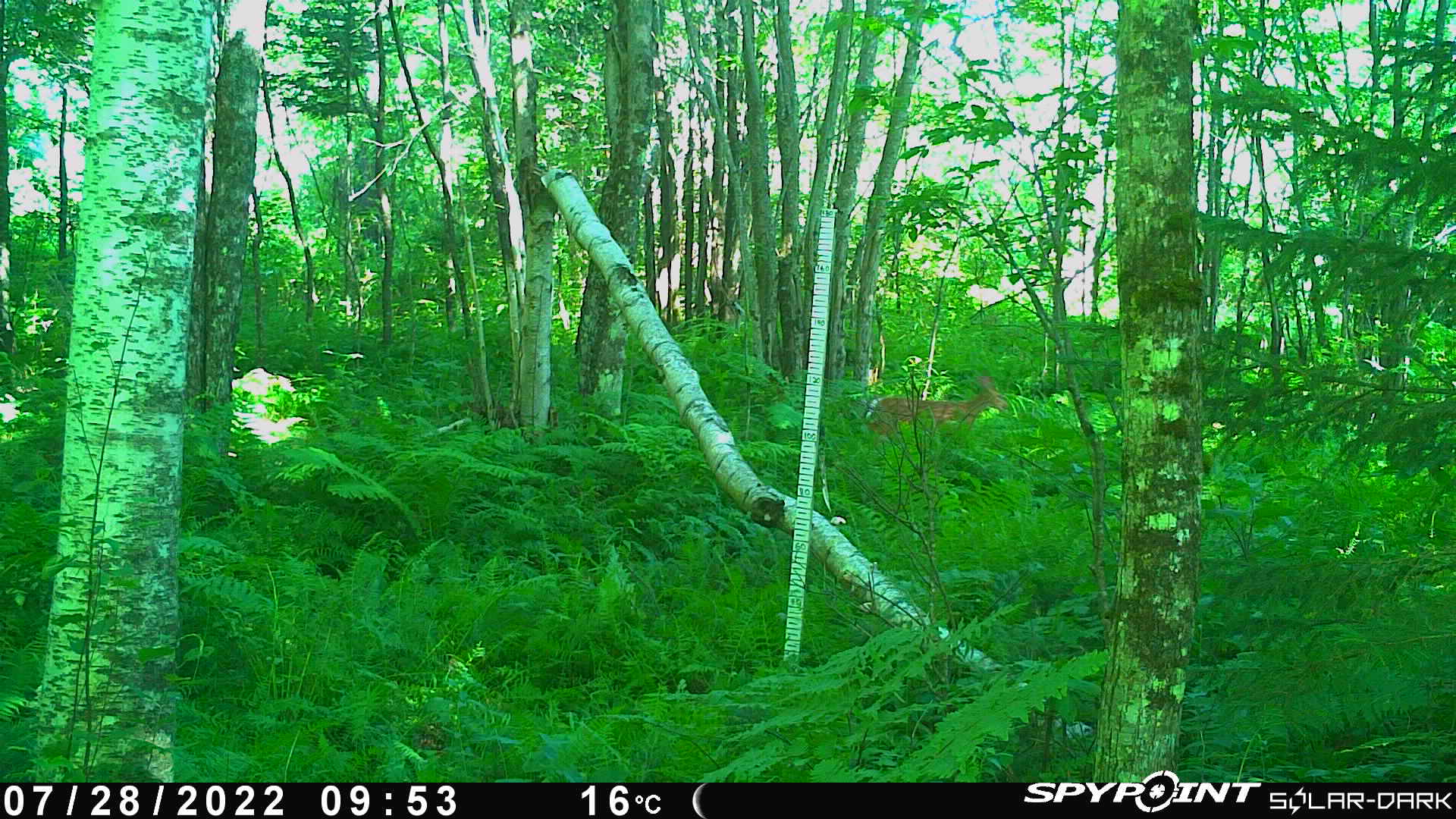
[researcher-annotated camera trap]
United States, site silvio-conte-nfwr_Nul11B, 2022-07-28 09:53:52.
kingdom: Animalia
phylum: Chordata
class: Mammalia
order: Artiodactyla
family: Cervidae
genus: Odocoileus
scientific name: Odocoileus virginianus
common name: white-tailed deer